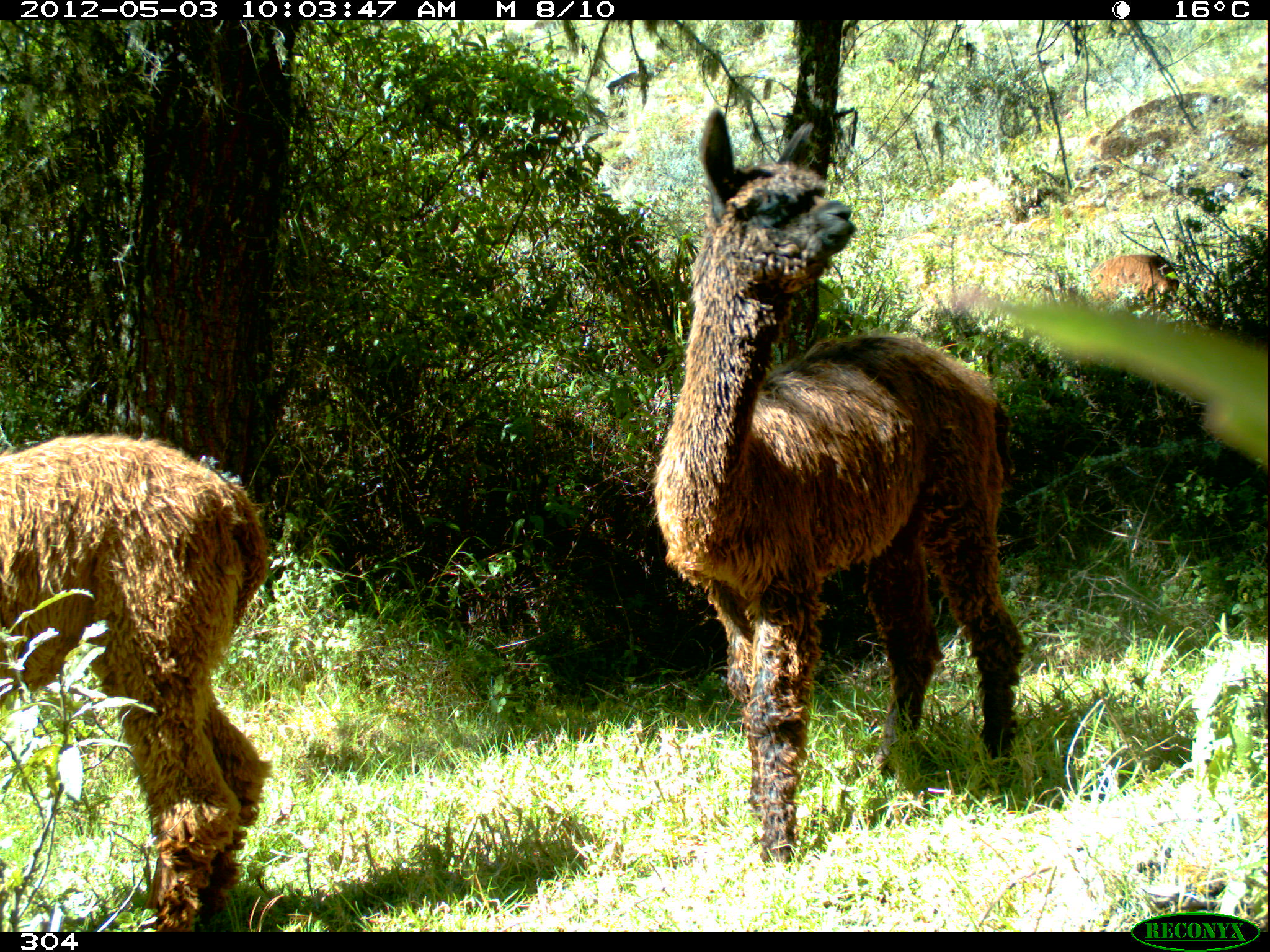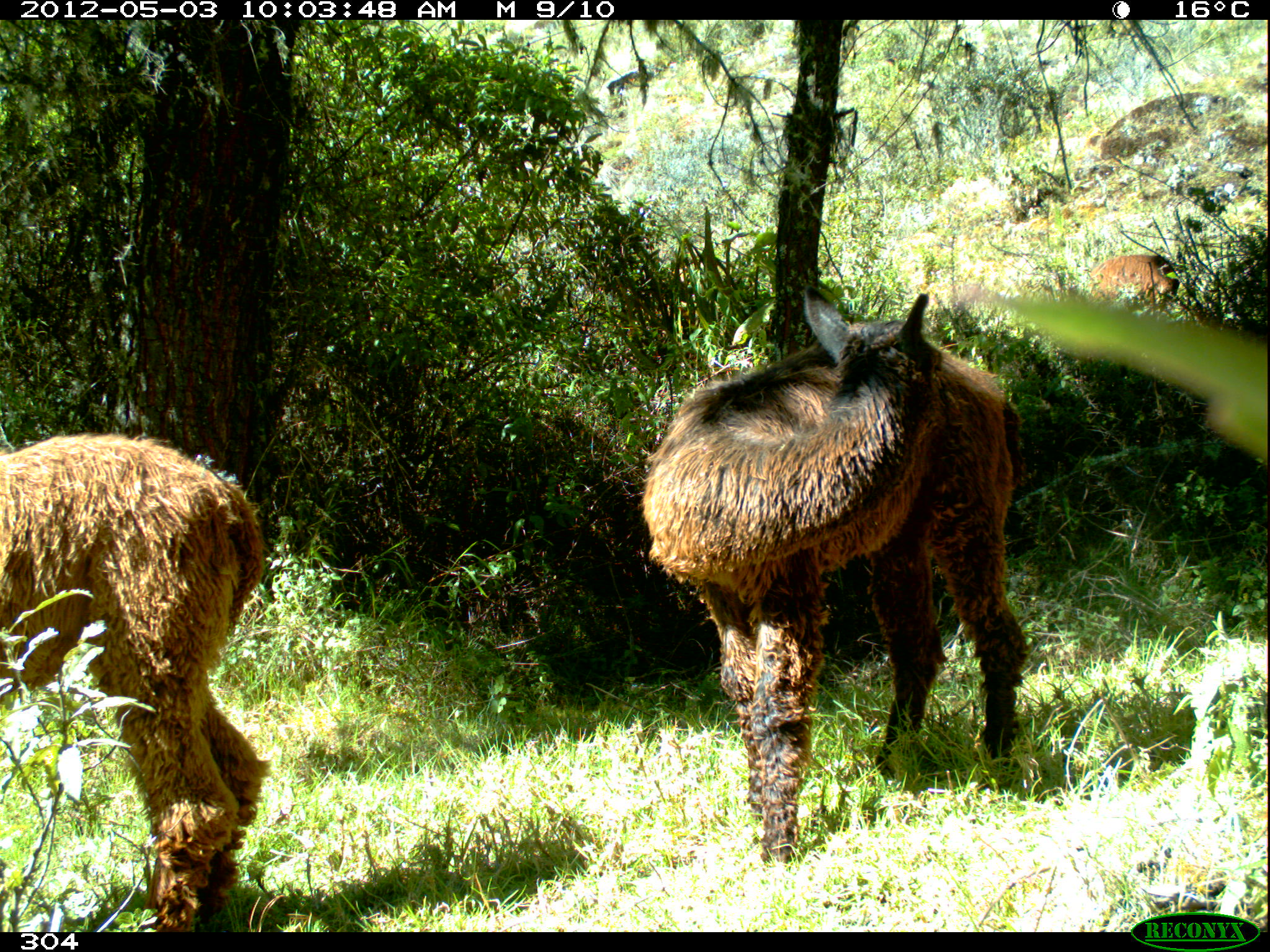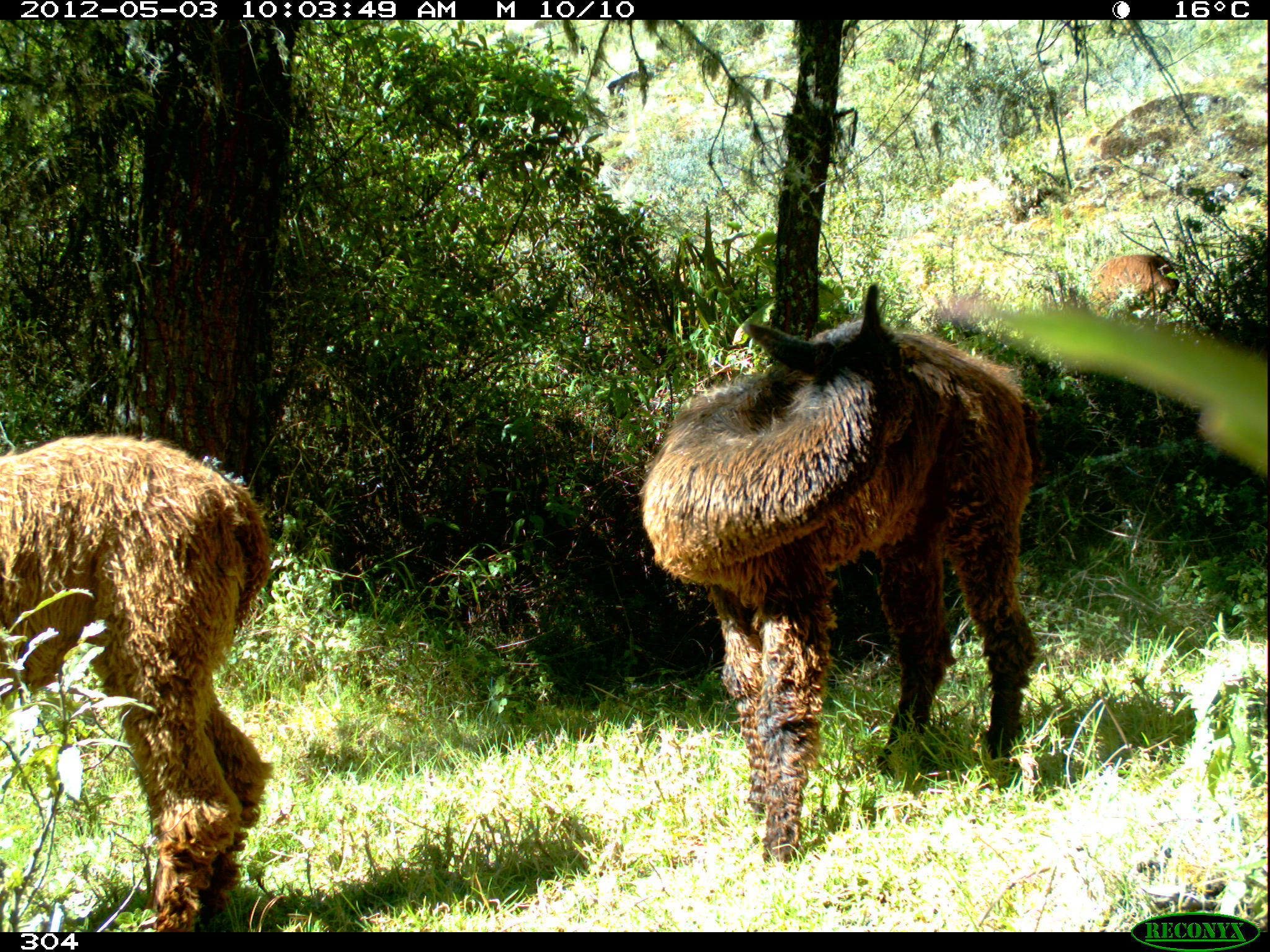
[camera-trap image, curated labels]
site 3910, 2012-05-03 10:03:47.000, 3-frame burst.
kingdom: Animalia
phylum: Chordata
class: Mammalia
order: Artiodactyla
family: Camelidae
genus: Vicugna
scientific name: Vicugna pacos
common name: alpaca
Vicugna pacos (alpaca).